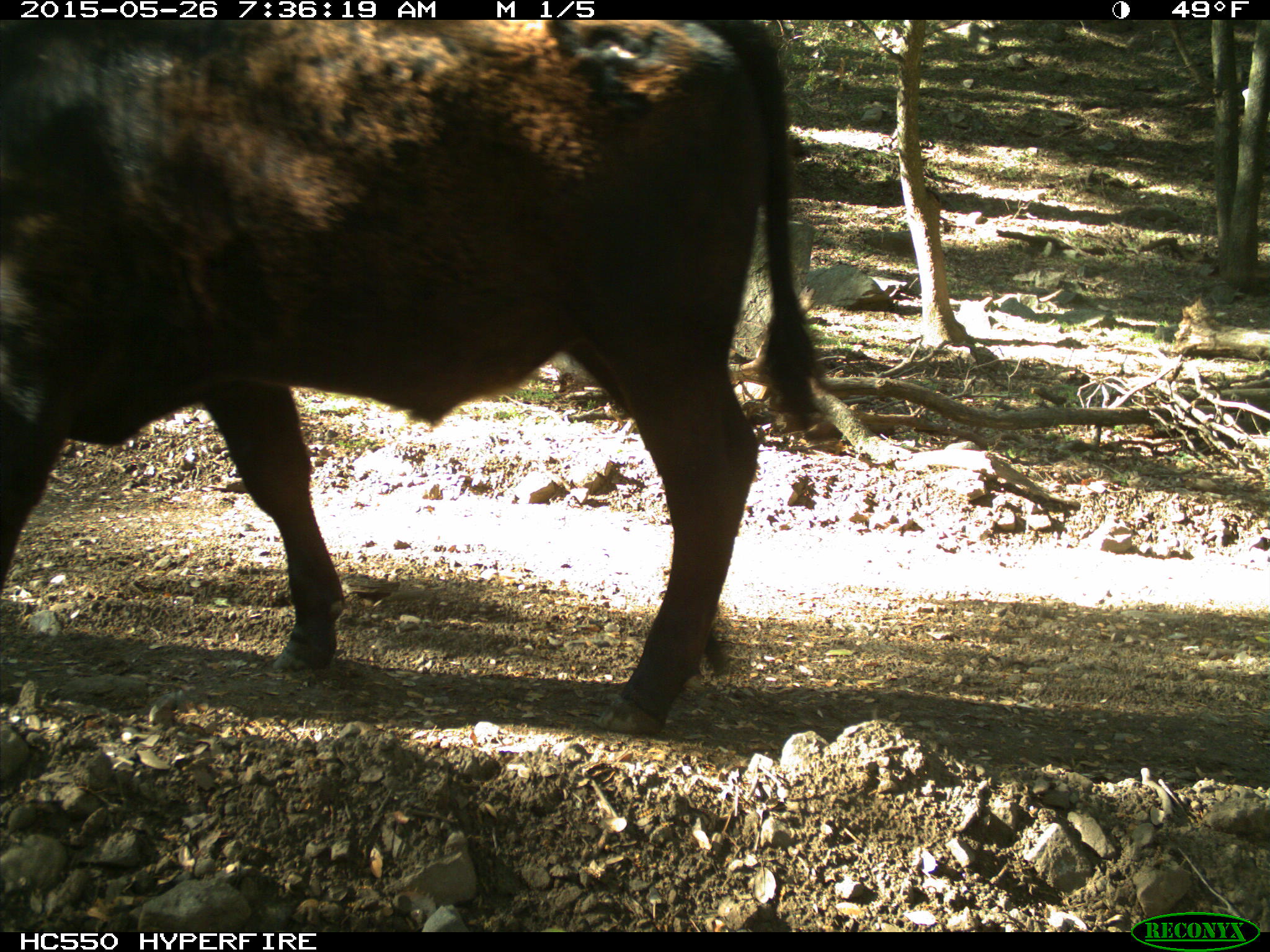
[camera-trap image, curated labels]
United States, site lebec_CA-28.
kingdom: Animalia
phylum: Chordata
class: Mammalia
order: Artiodactyla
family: Bovidae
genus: Bos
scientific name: Bos taurus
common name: domestic cow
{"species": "Bos taurus (domestic cow)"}